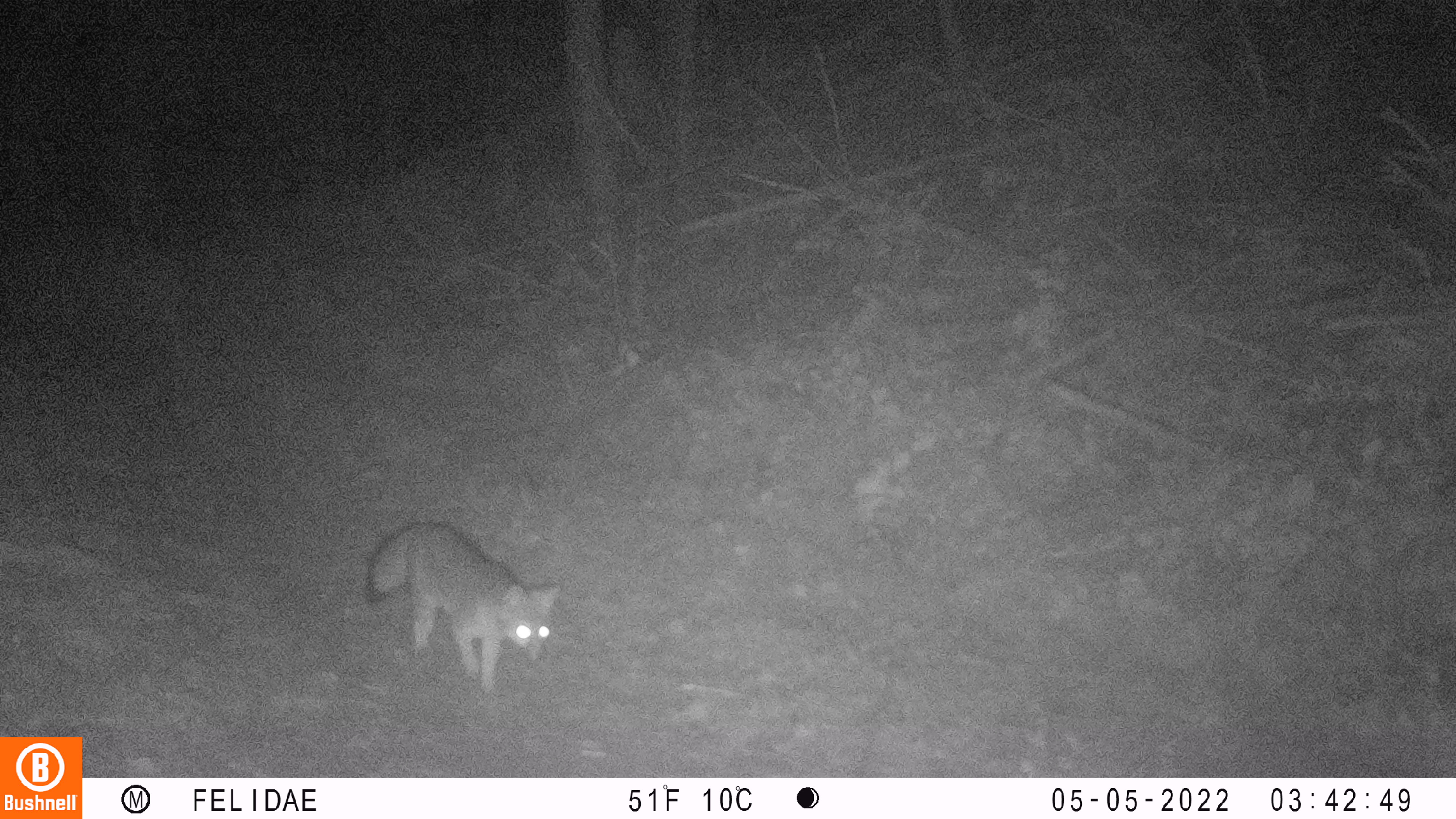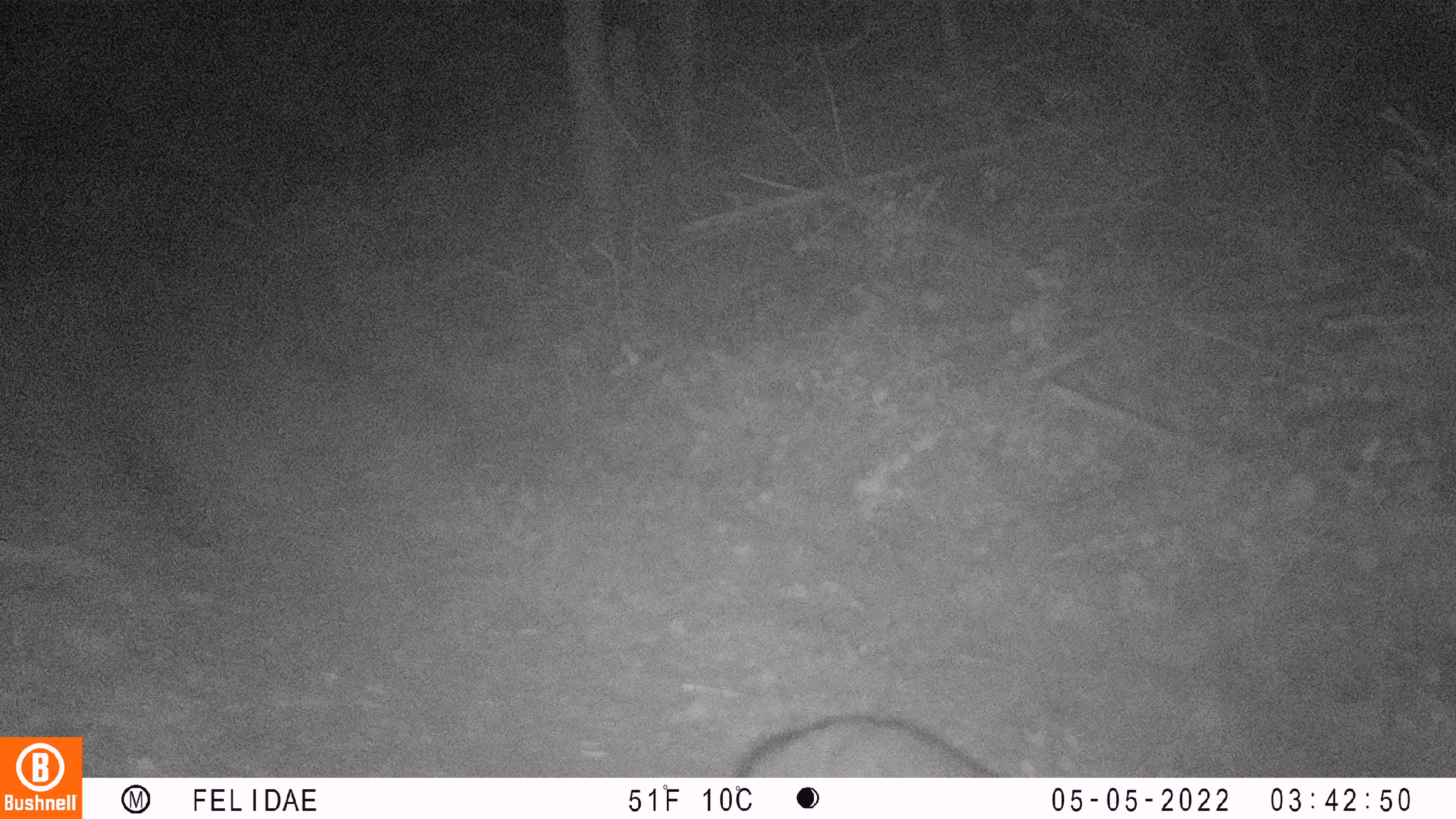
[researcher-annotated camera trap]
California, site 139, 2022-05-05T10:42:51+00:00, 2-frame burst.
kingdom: Animalia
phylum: Chordata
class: Mammalia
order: Carnivora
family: Canidae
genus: Urocyon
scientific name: Urocyon cinereoargenteus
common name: gray fox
Gray fox (Urocyon cinereoargenteus).